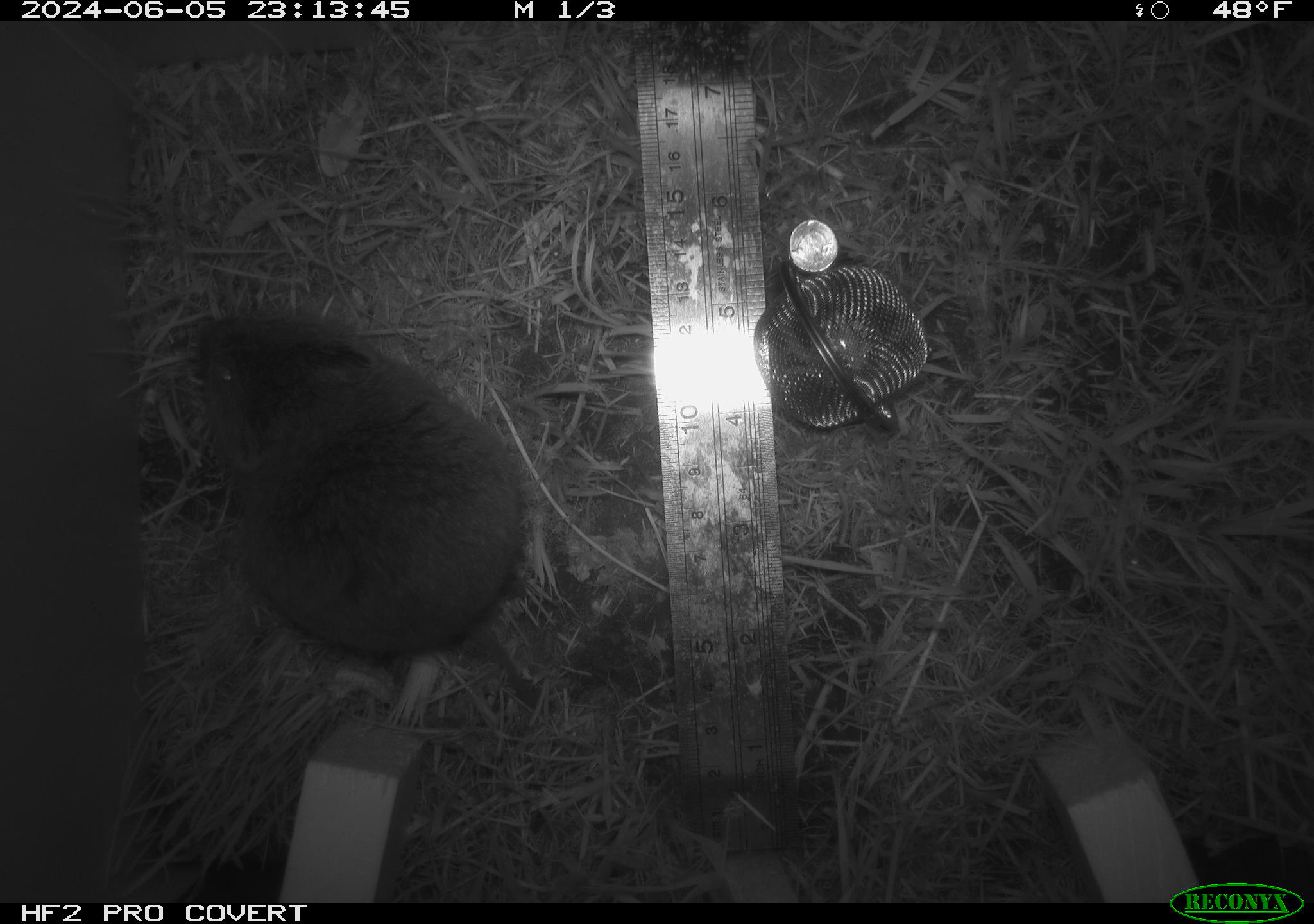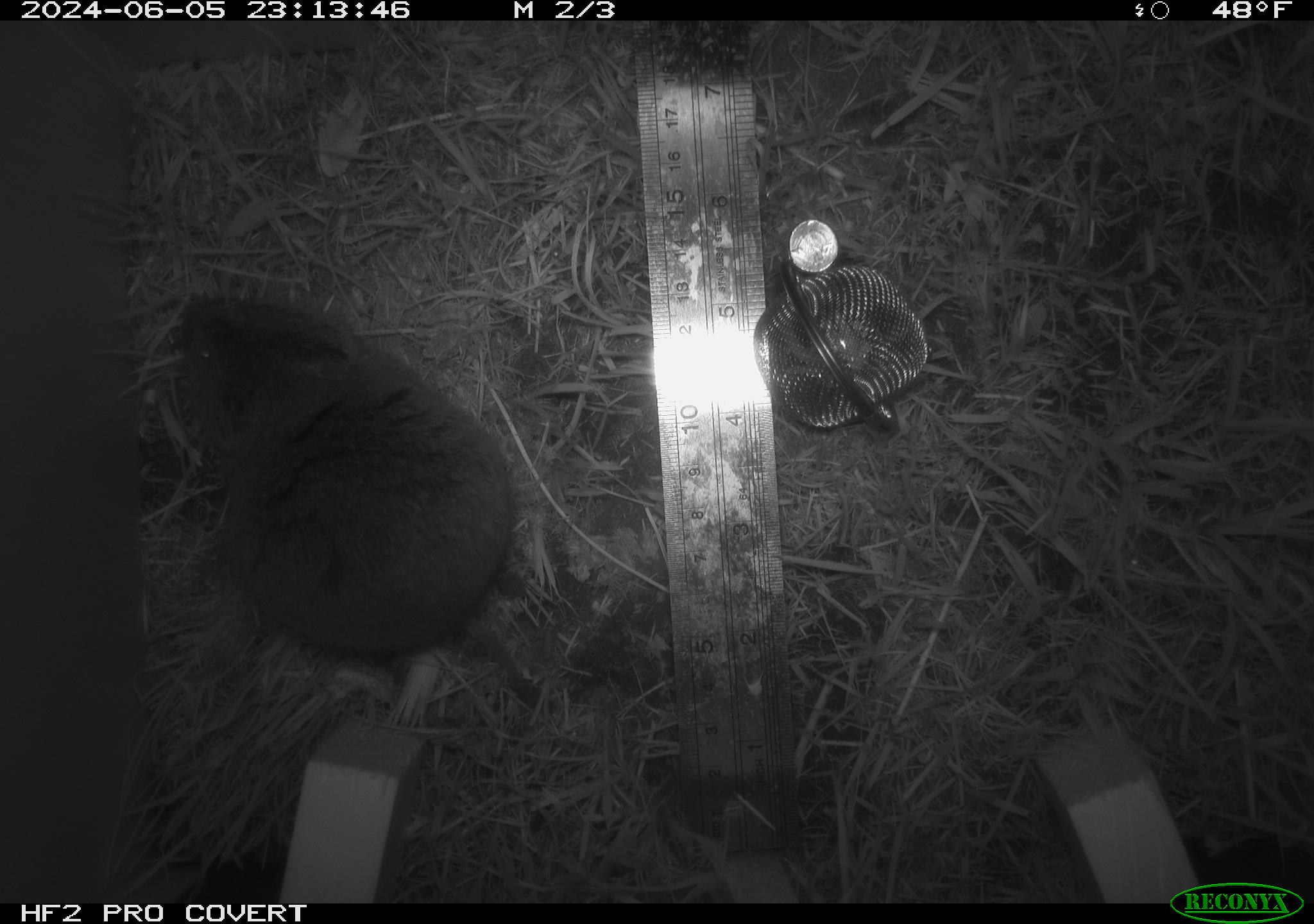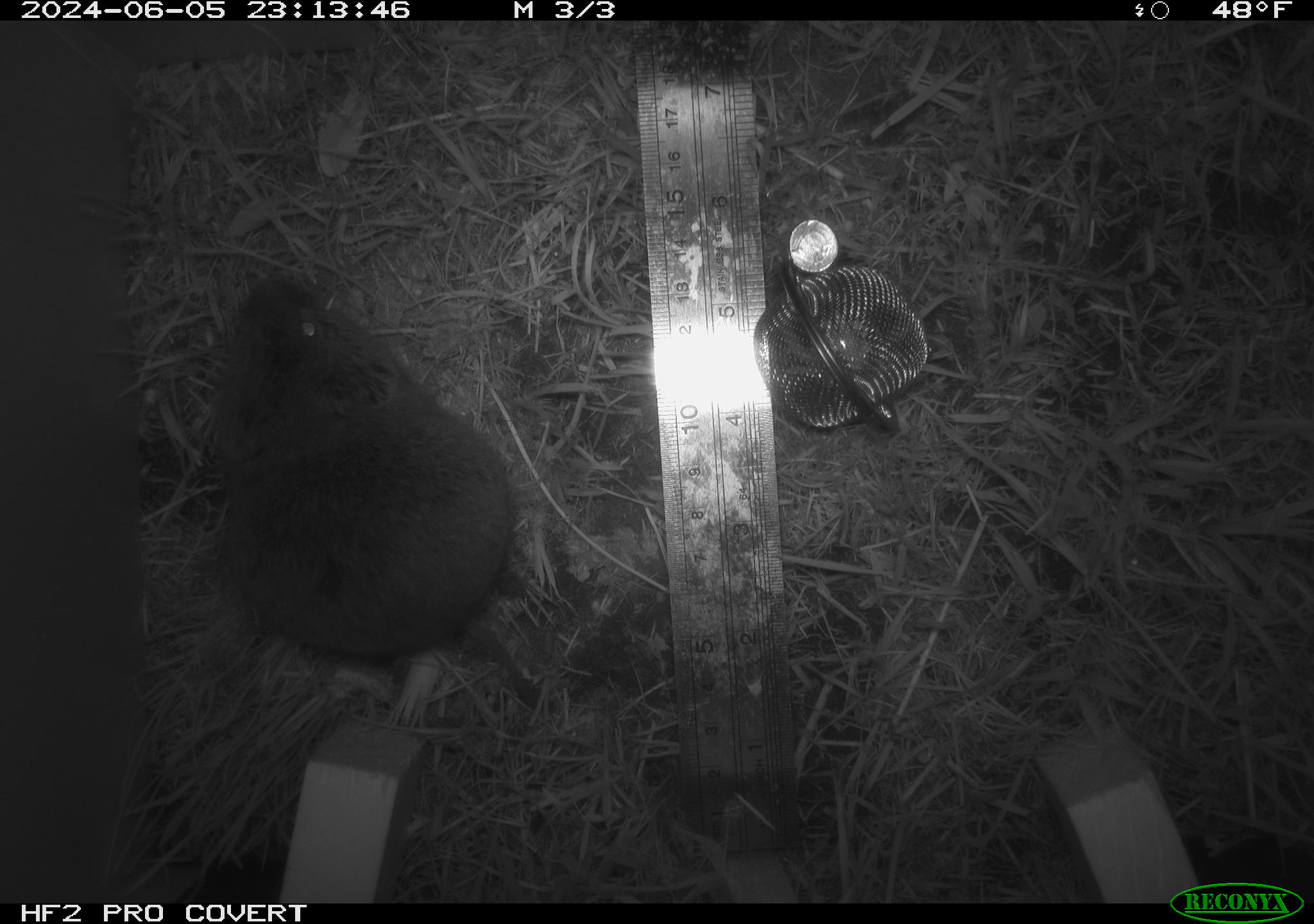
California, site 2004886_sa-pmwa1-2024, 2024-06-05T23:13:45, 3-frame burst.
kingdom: Animalia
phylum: Chordata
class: Mammalia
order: Rodentia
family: Cricetidae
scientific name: Arvicolinae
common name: voles, lemmings, and muskrats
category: arvicolinae subfamily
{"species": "arvicolinae subfamily (voles, lemmings, and muskrats) (Arvicolinae)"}